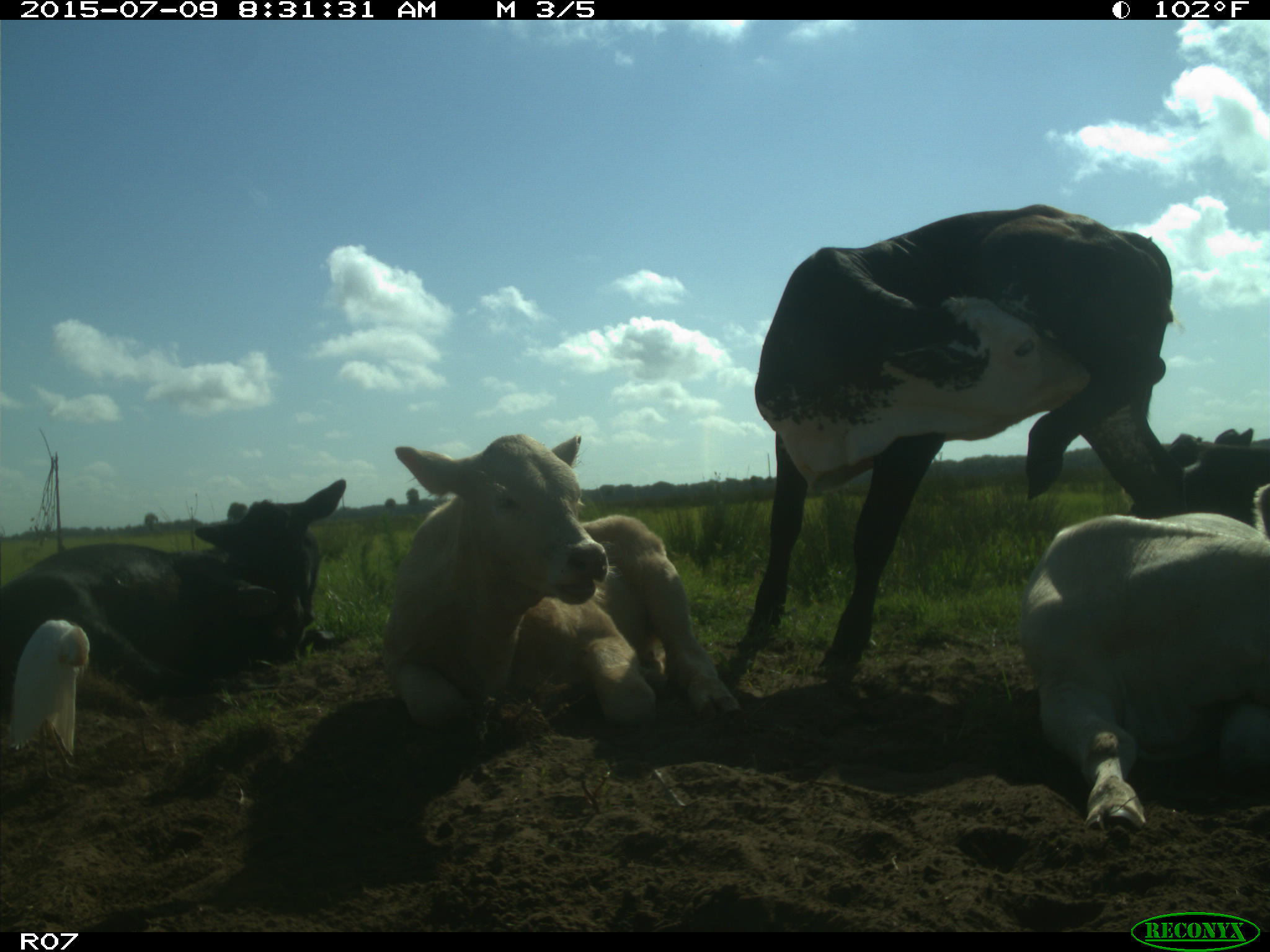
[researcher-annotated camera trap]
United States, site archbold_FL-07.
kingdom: Animalia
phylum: Chordata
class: Mammalia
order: Artiodactyla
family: Bovidae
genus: Bos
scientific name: Bos taurus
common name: domestic cow